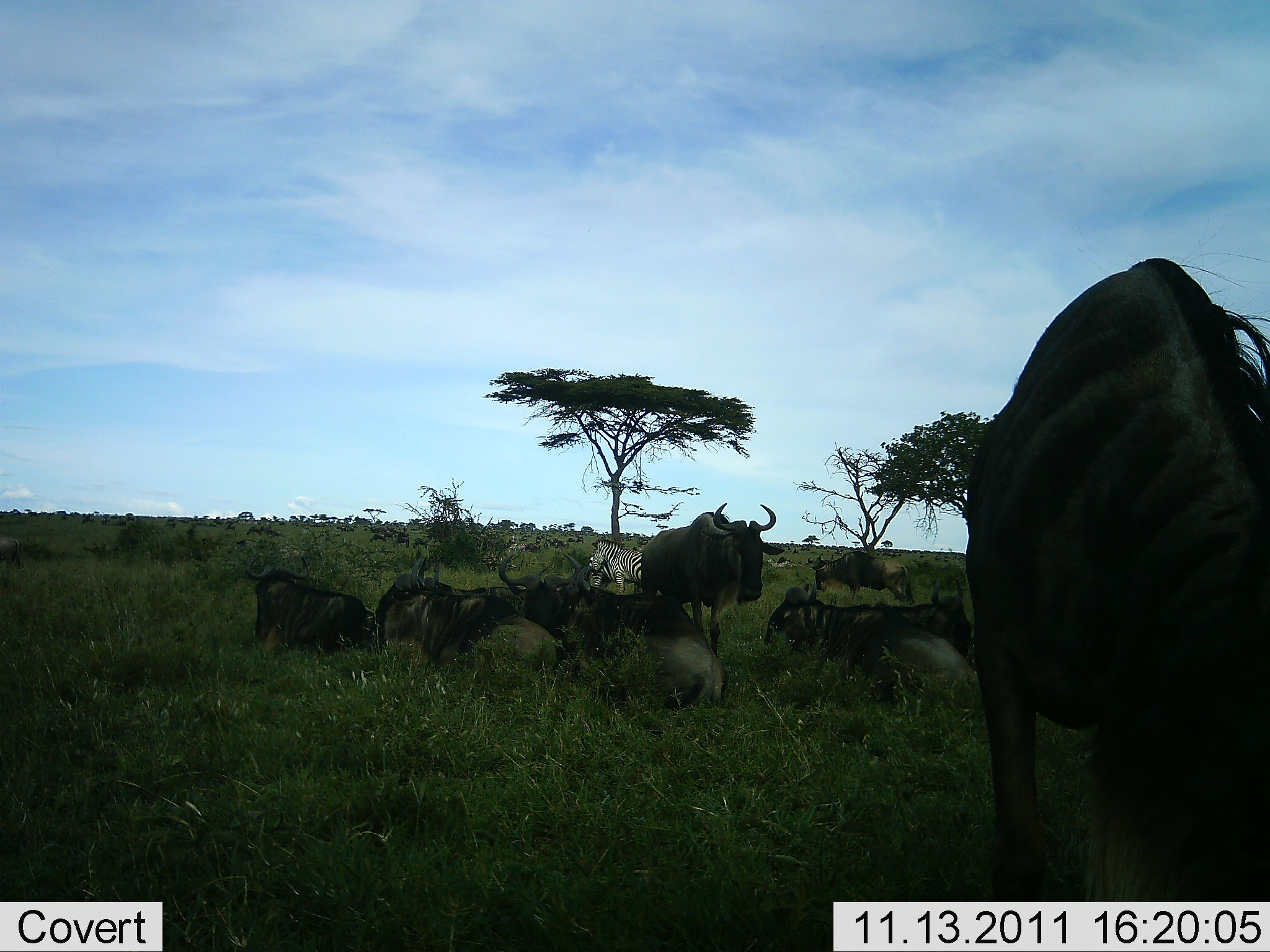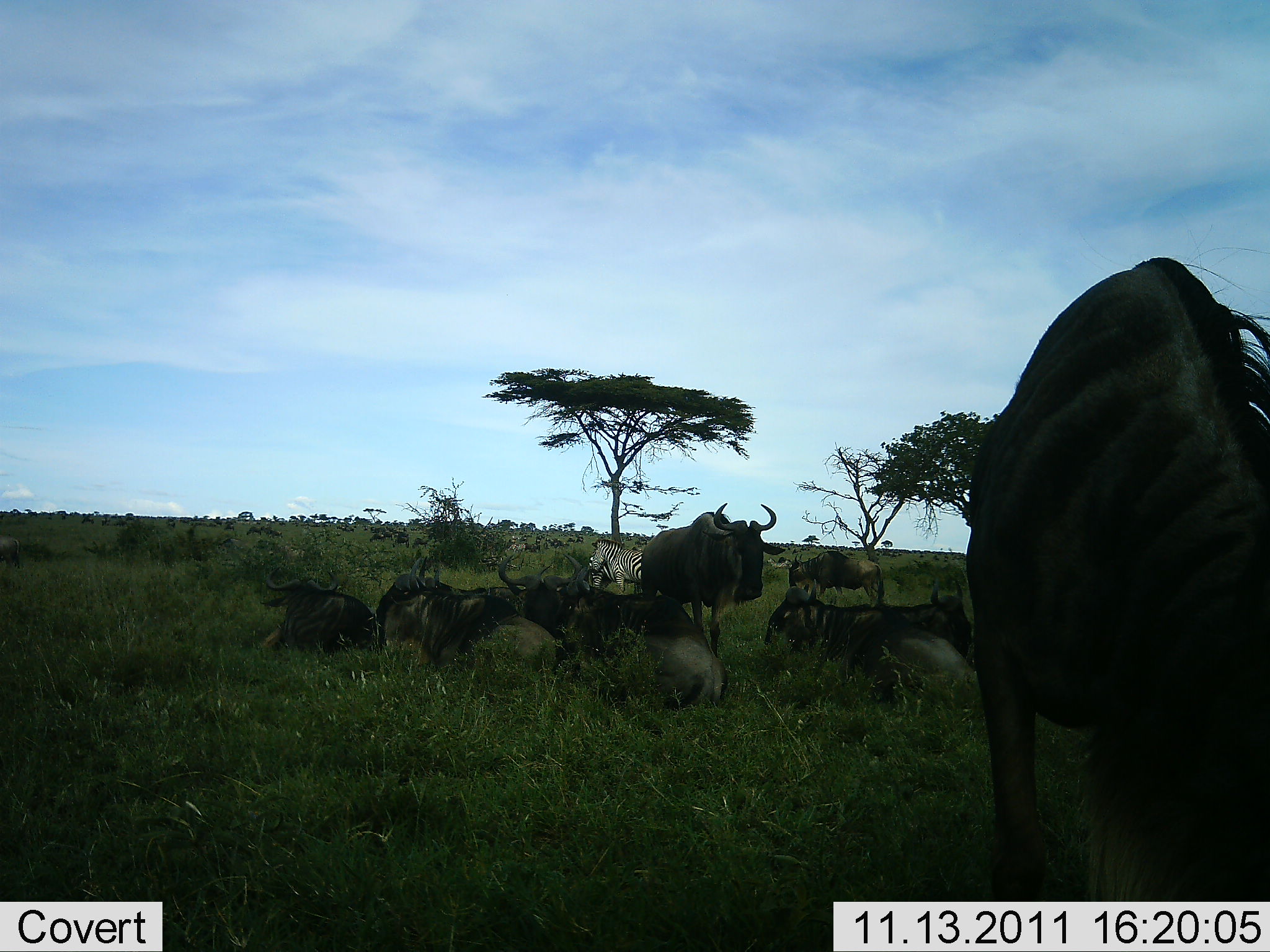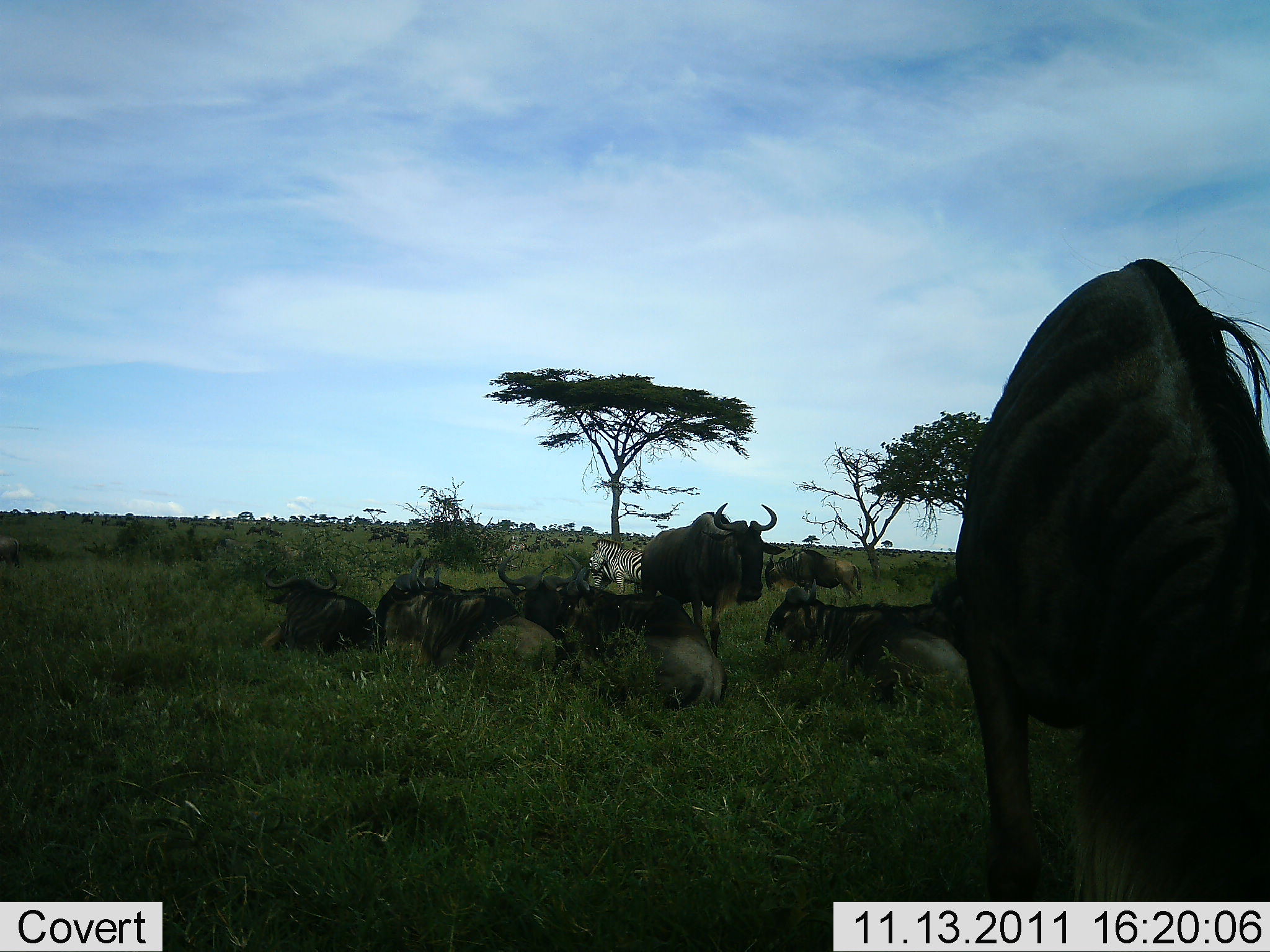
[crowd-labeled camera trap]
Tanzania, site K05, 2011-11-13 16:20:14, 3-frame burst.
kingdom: Animalia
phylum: Chordata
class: Mammalia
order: Artiodactyla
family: Bovidae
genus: Connochaetes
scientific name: Connochaetes taurinus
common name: blue wildebeest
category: wildebeest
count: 10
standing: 79%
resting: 100%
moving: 14%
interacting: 14%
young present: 0%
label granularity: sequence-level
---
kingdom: Animalia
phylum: Chordata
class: Mammalia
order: Perissodactyla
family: Equidae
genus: Equus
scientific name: Equus quagga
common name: plains zebra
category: zebra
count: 2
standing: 100%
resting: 0%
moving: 0%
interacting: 0%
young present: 0%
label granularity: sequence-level